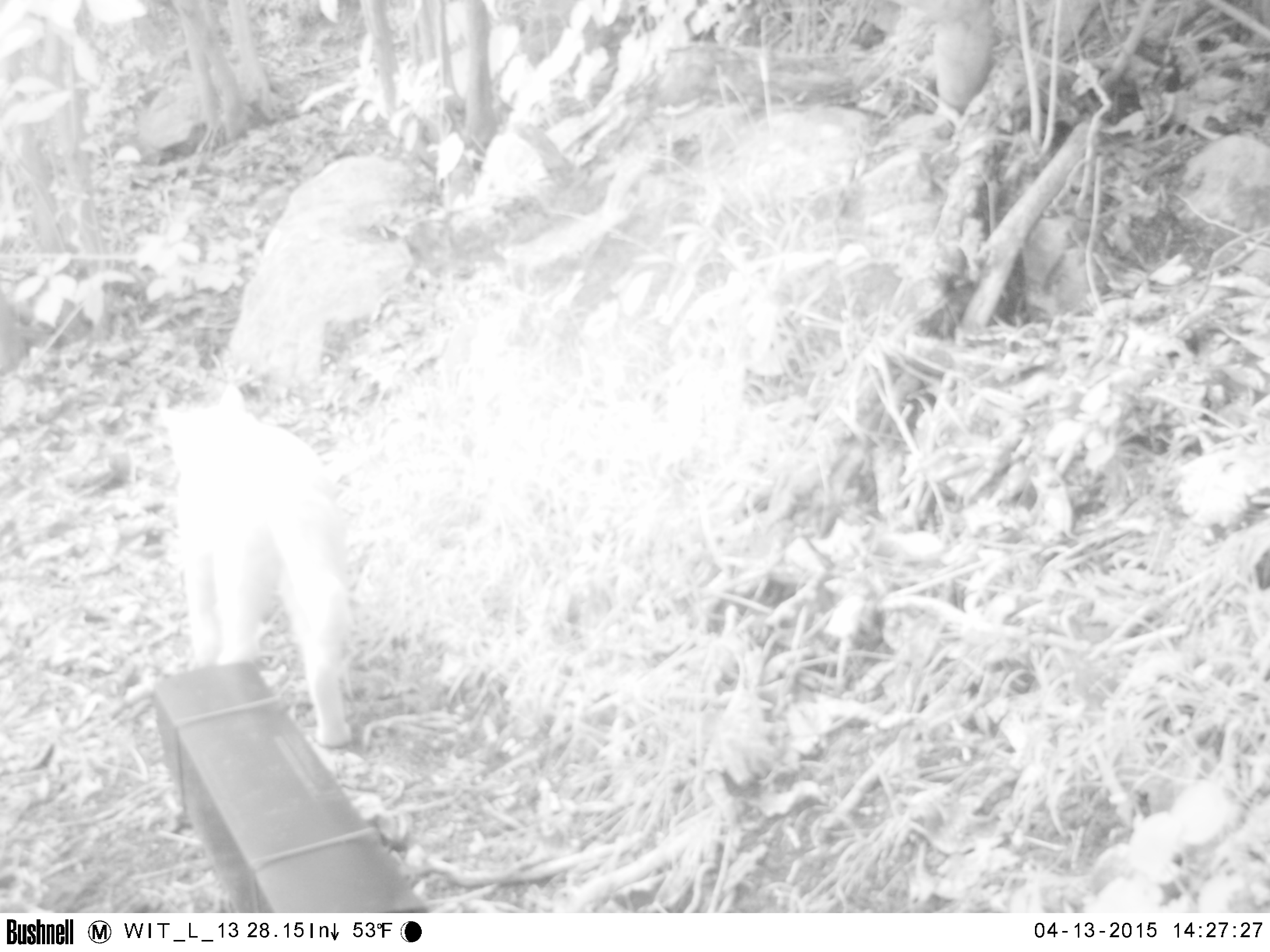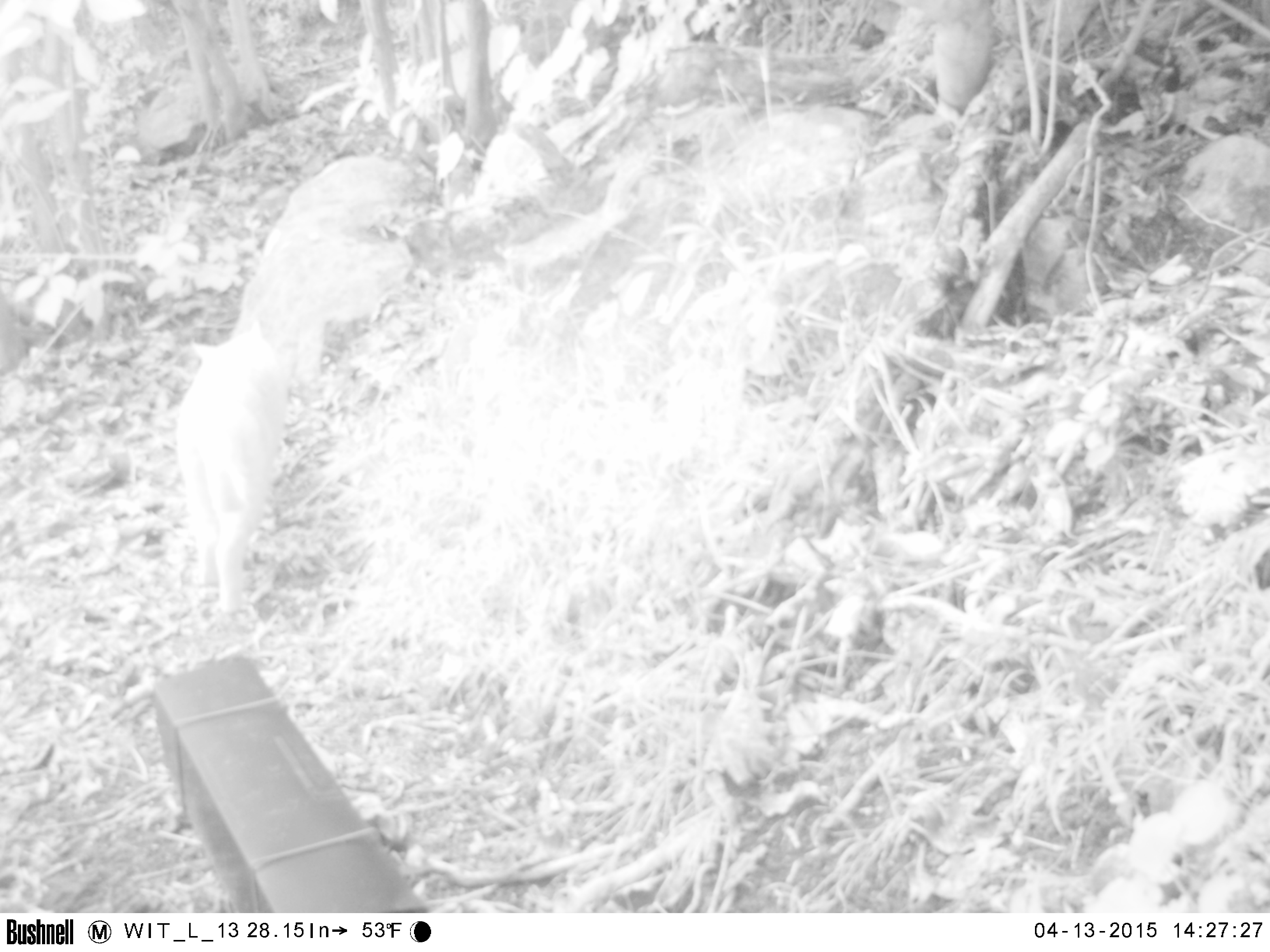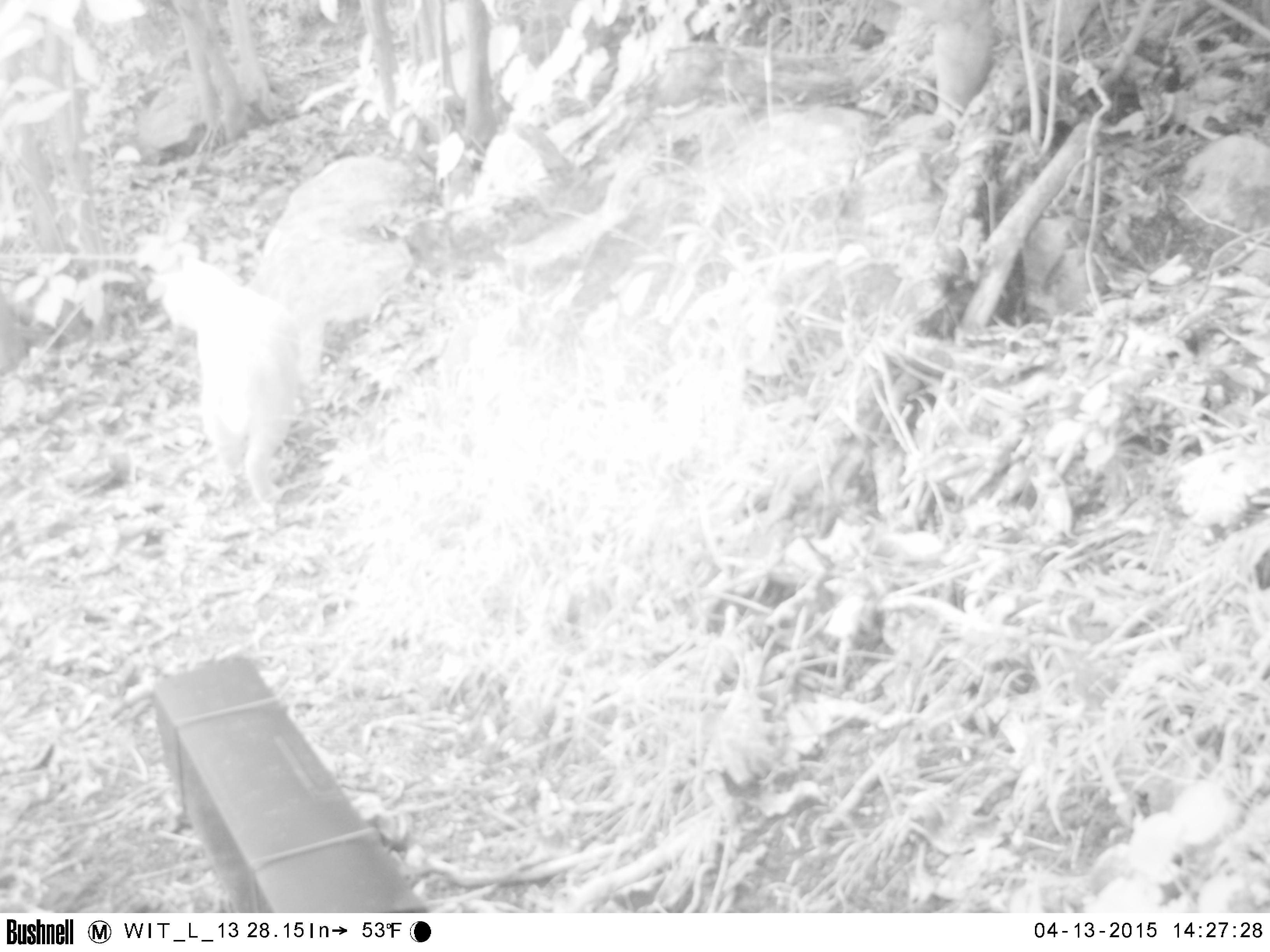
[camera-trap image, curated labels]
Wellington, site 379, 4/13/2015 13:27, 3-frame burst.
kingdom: Animalia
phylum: Chordata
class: Mammalia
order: Carnivora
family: Felidae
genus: Felis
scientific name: Felis catus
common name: cat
Cat (Felis catus).